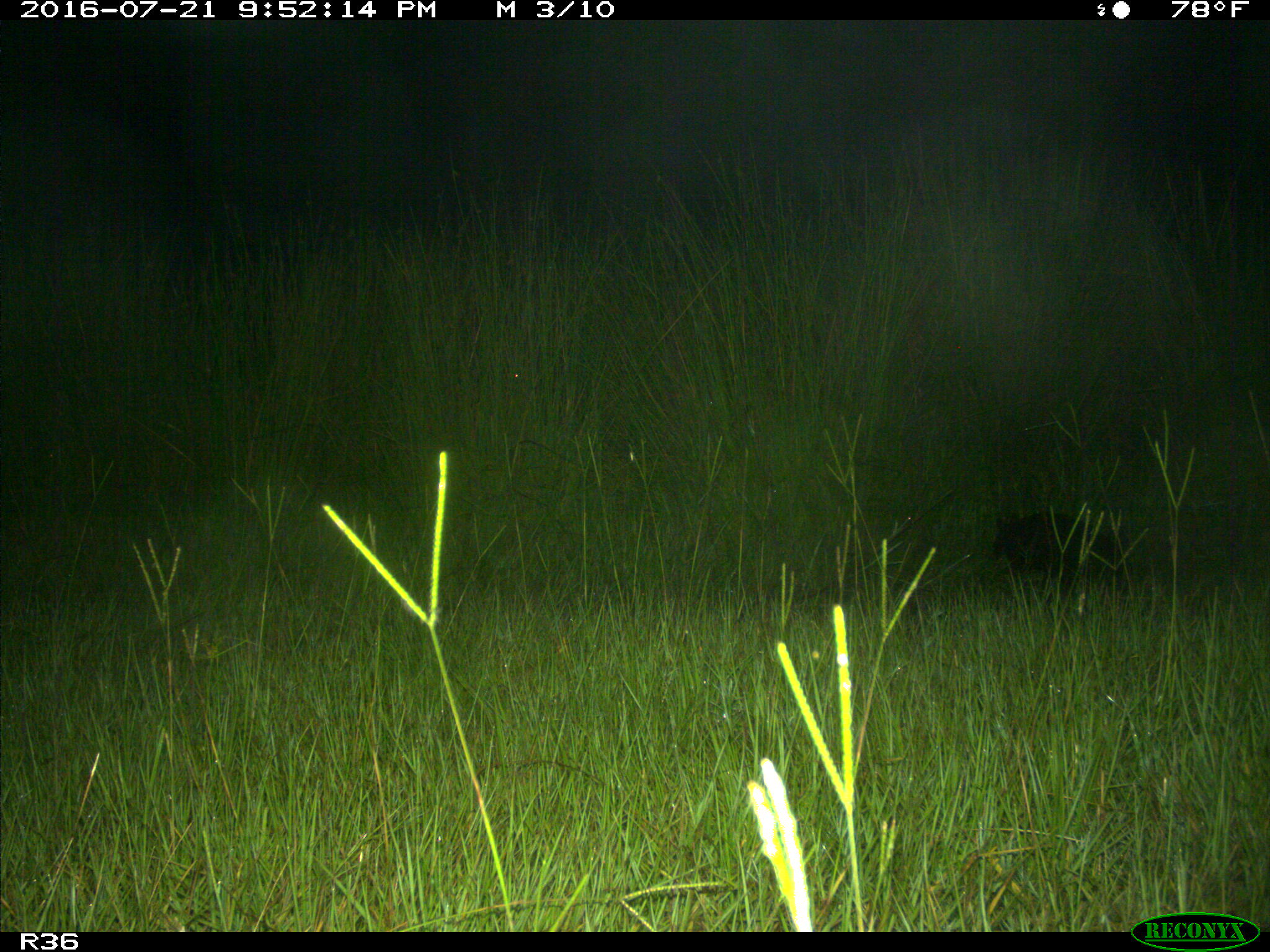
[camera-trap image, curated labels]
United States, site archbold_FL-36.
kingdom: Animalia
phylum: Chordata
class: Mammalia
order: Cingulata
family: Dasypodidae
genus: Dasypus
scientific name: Dasypus novemcinctus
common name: nine-banded armadillo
Dasypus novemcinctus (nine-banded armadillo).